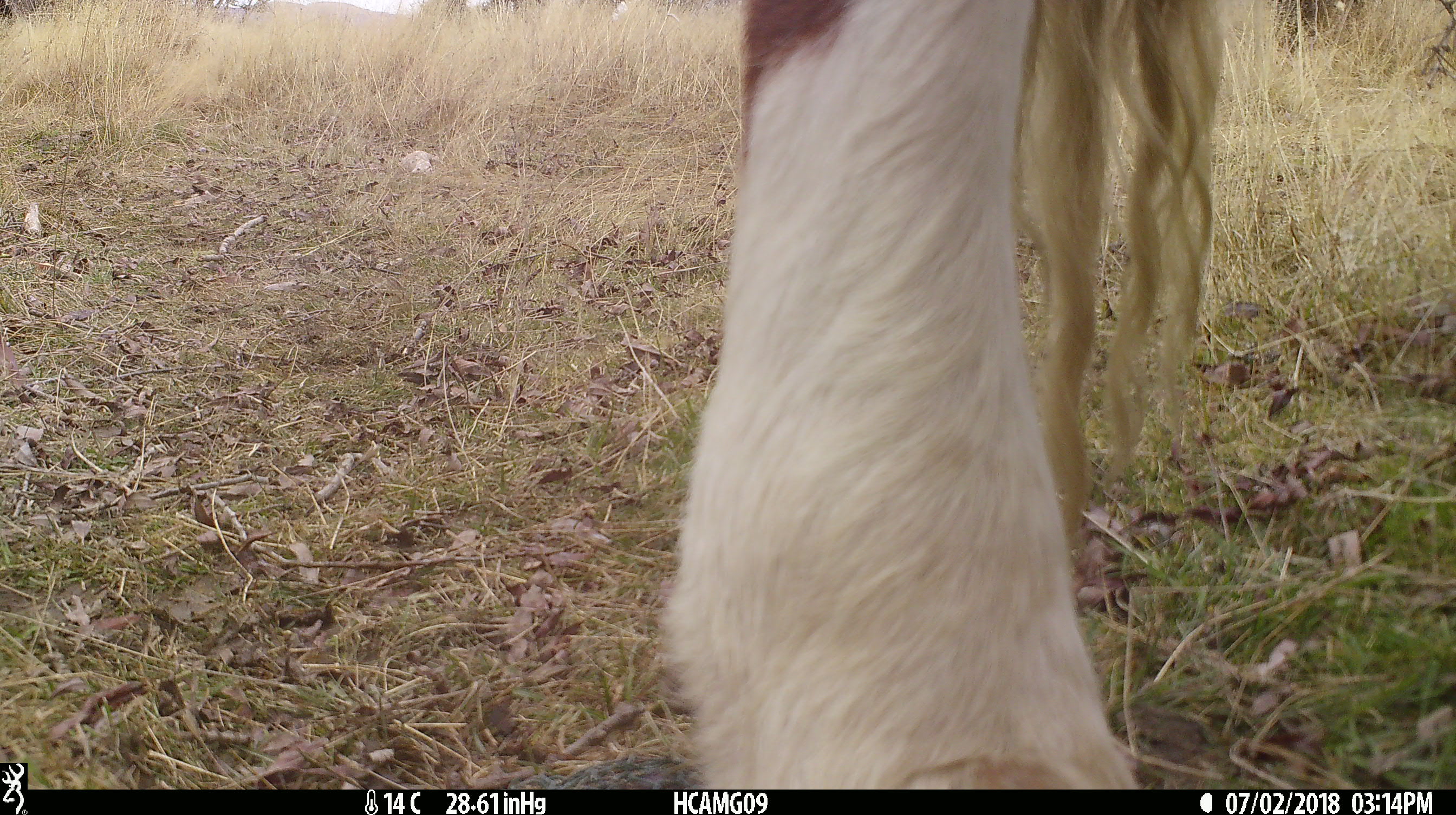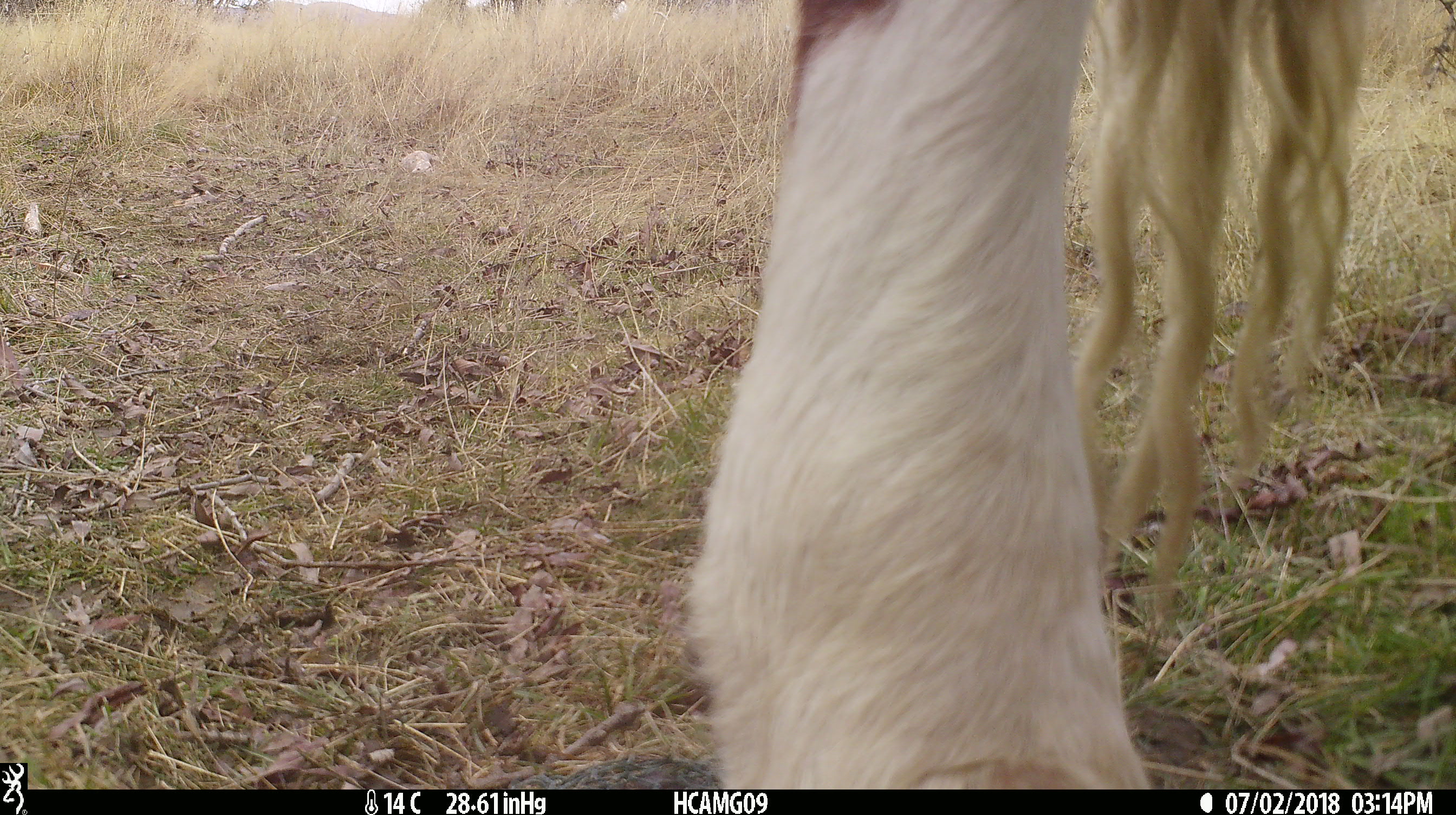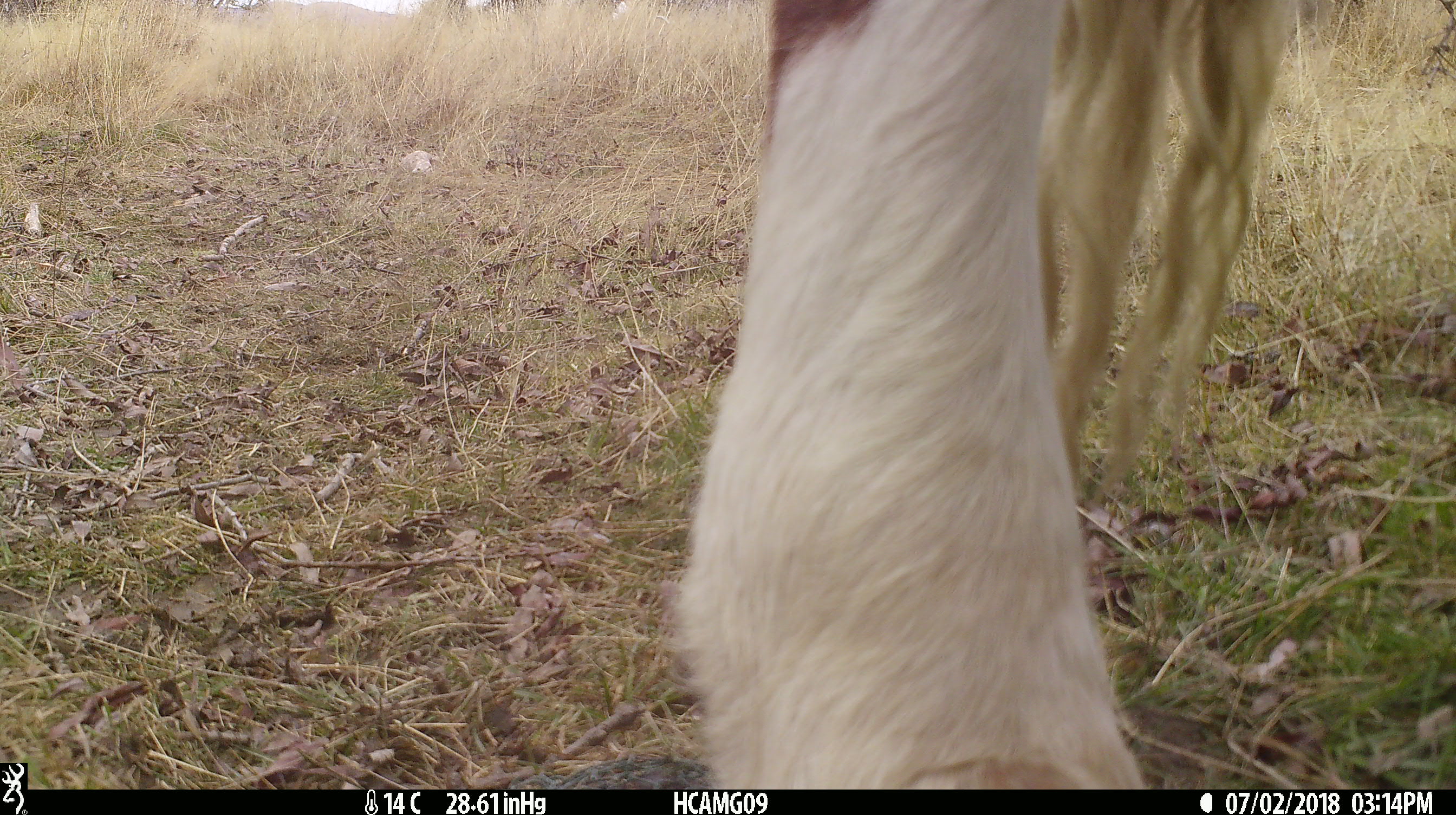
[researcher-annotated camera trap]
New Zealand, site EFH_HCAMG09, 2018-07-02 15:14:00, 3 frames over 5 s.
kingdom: Animalia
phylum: Chordata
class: Mammalia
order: Artiodactyla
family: Bovidae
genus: Bos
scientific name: Bos taurus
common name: domestic cow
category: cow